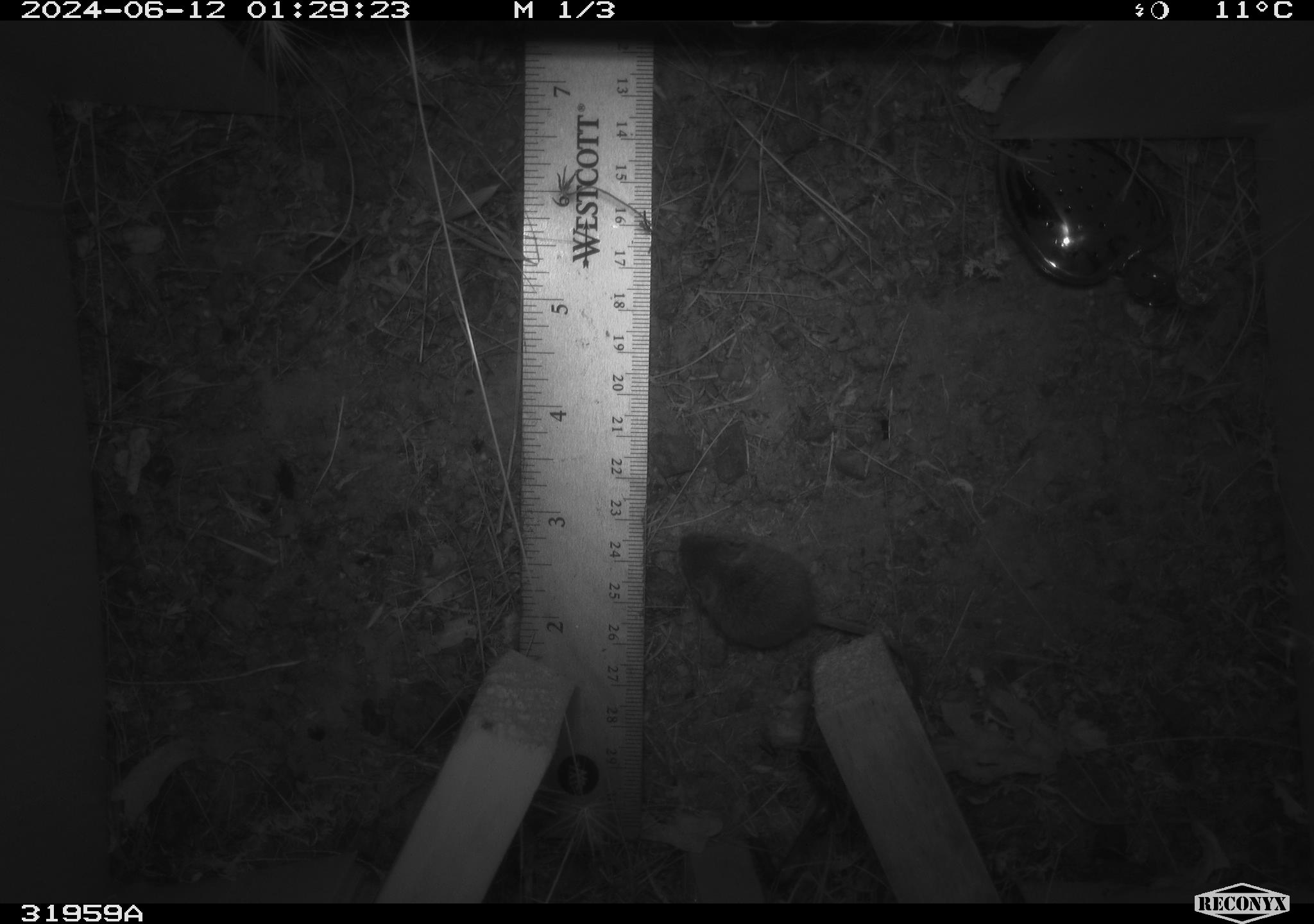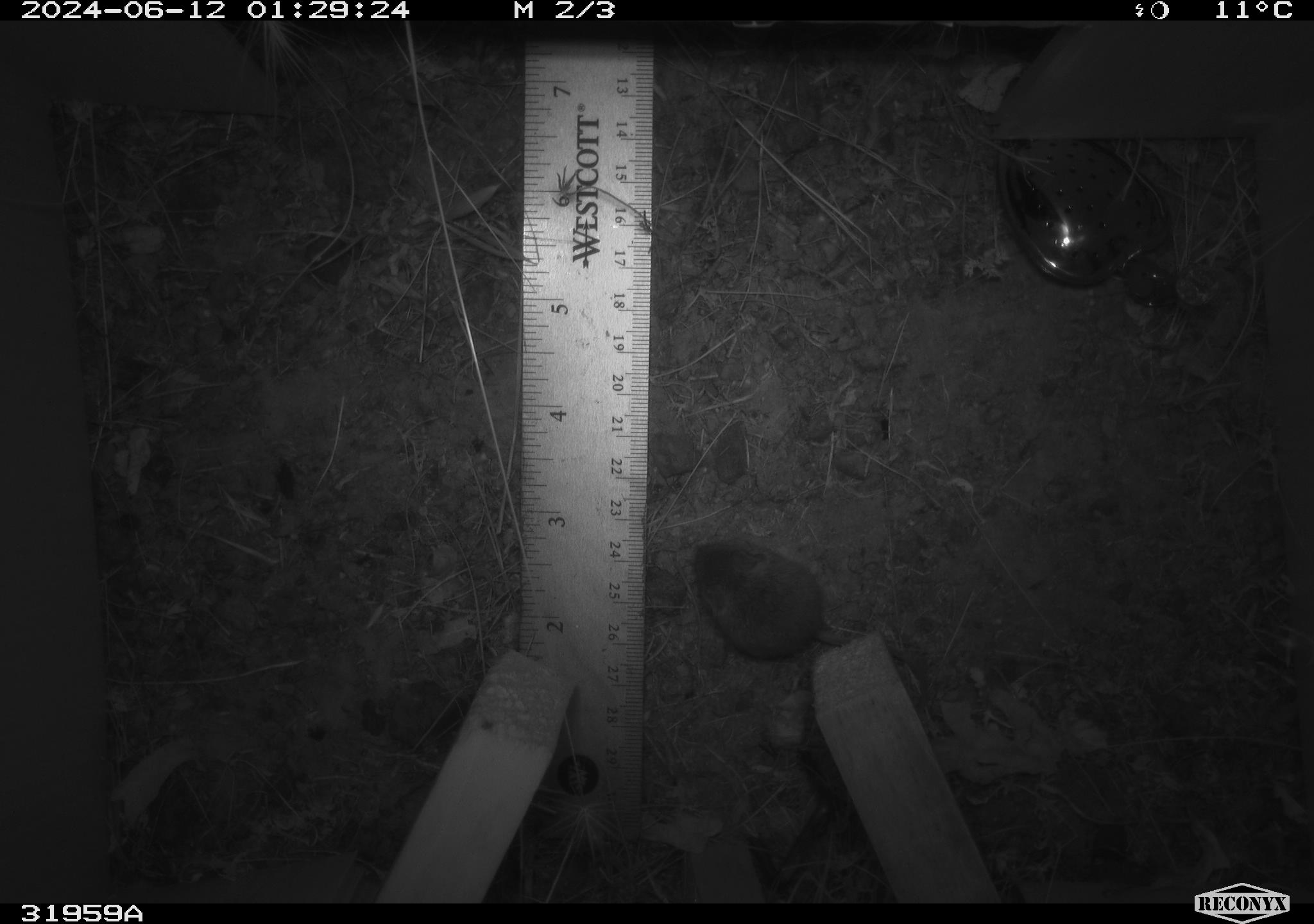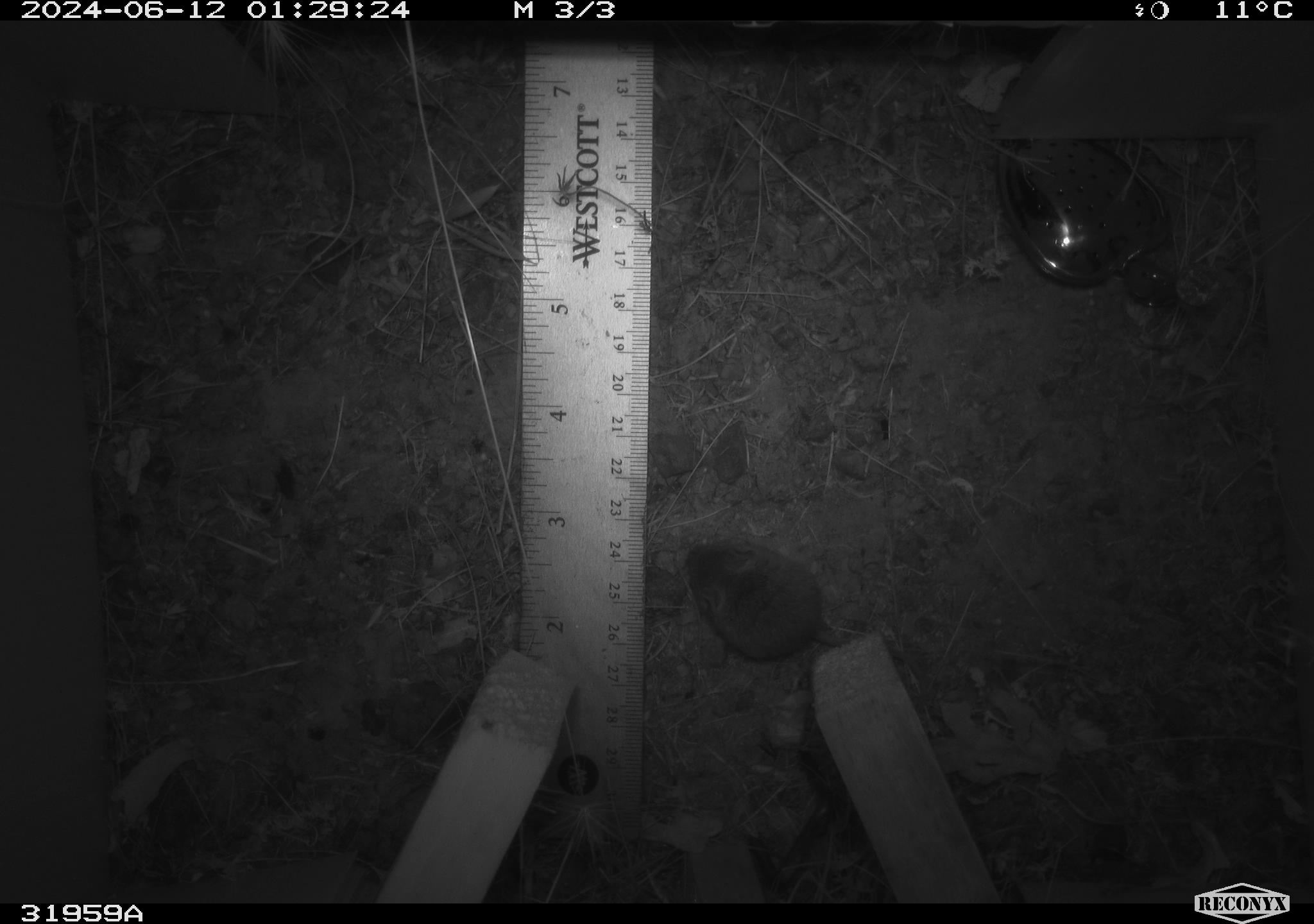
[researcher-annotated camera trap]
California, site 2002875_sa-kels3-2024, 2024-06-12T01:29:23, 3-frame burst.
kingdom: Animalia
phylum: Chordata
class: Mammalia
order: Rodentia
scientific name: Rodentia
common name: mouse species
Mouse species (Rodentia).